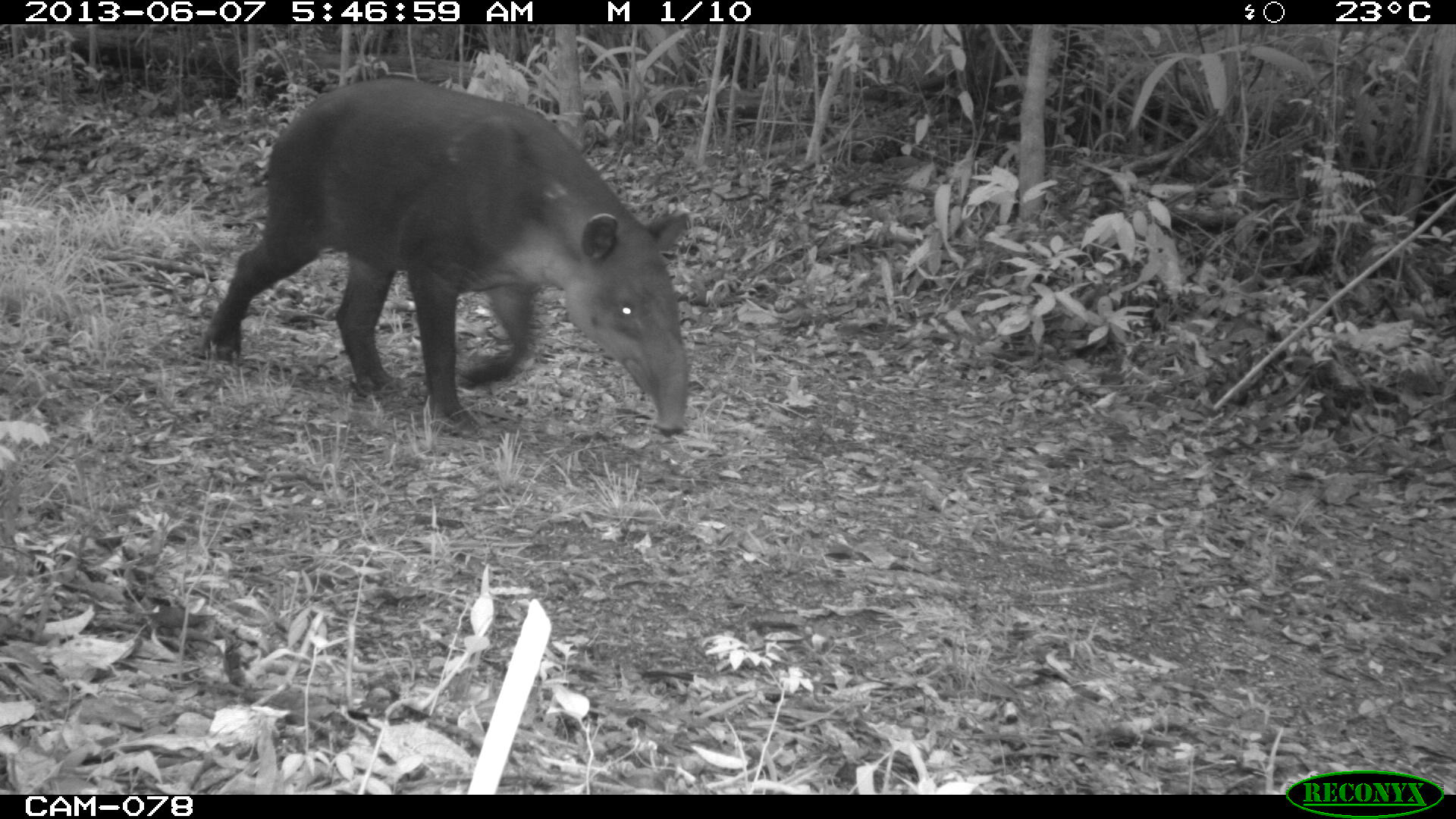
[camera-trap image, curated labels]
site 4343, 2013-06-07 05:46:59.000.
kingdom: Animalia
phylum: Chordata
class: Mammalia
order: Perissodactyla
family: Tapiridae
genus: Tapirus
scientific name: Tapirus bairdii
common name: baird's tapir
Tapirus bairdii (baird's tapir), count 1, sex male.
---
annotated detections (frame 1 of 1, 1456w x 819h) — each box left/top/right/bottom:
tapirus bairdii: 196/77/692/437